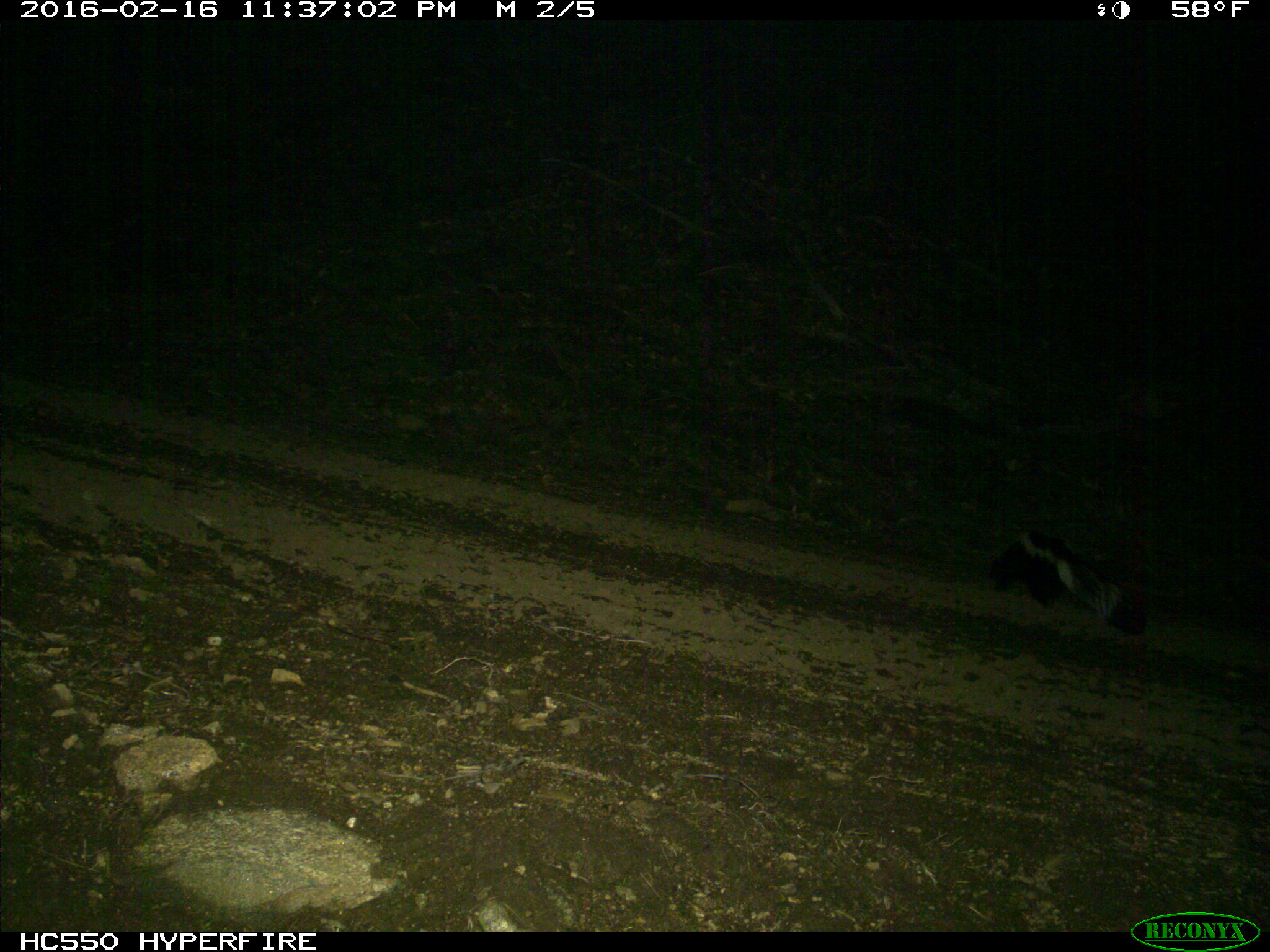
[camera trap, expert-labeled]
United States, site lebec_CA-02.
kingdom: Animalia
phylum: Chordata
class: Mammalia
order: Carnivora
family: Mephitidae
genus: Mephitis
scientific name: Mephitis mephitis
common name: striped skunk